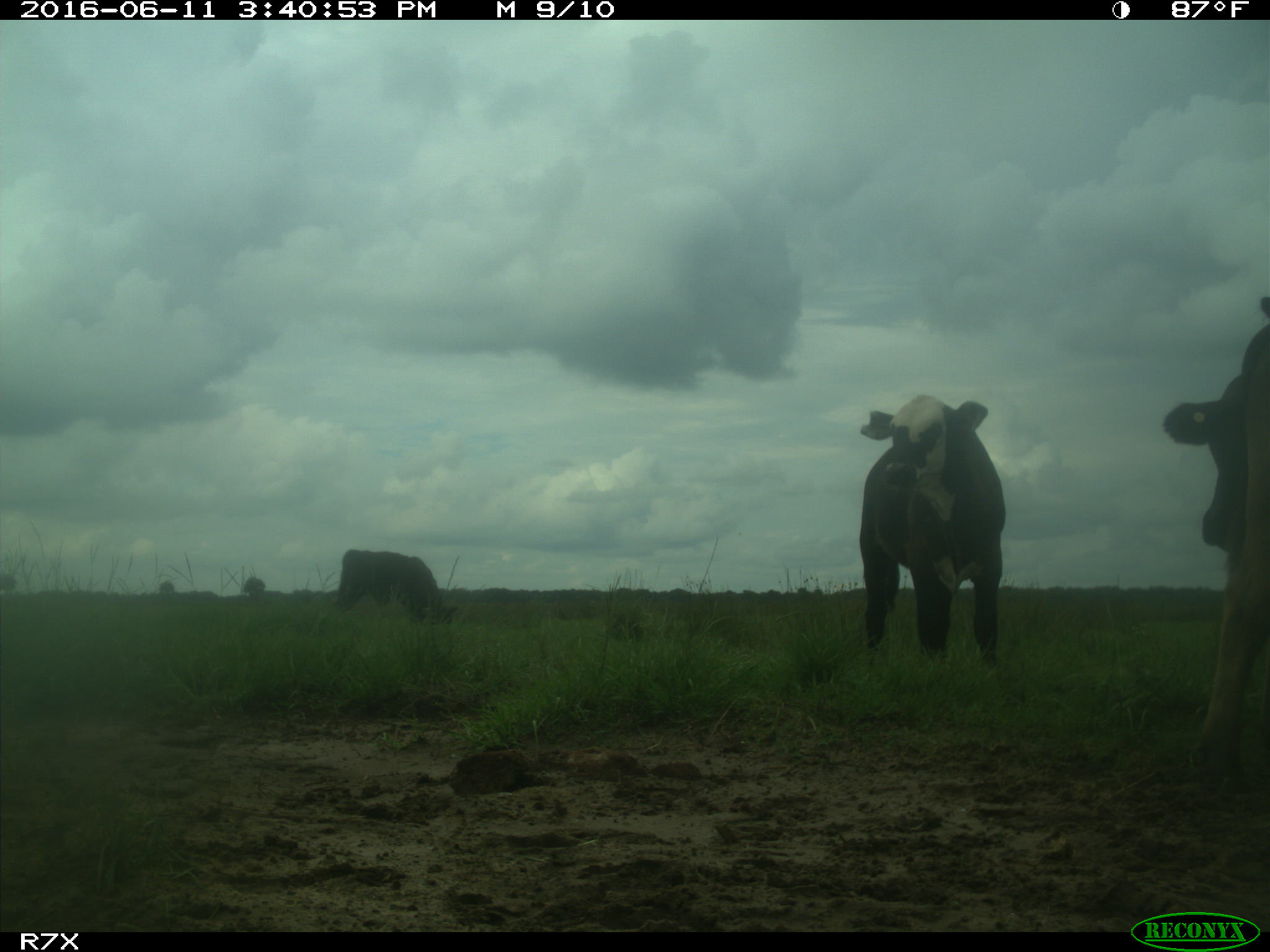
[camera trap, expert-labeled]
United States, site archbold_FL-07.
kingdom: Animalia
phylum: Chordata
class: Mammalia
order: Artiodactyla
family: Bovidae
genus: Bos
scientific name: Bos taurus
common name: domestic cow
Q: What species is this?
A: Bos taurus (domestic cow).